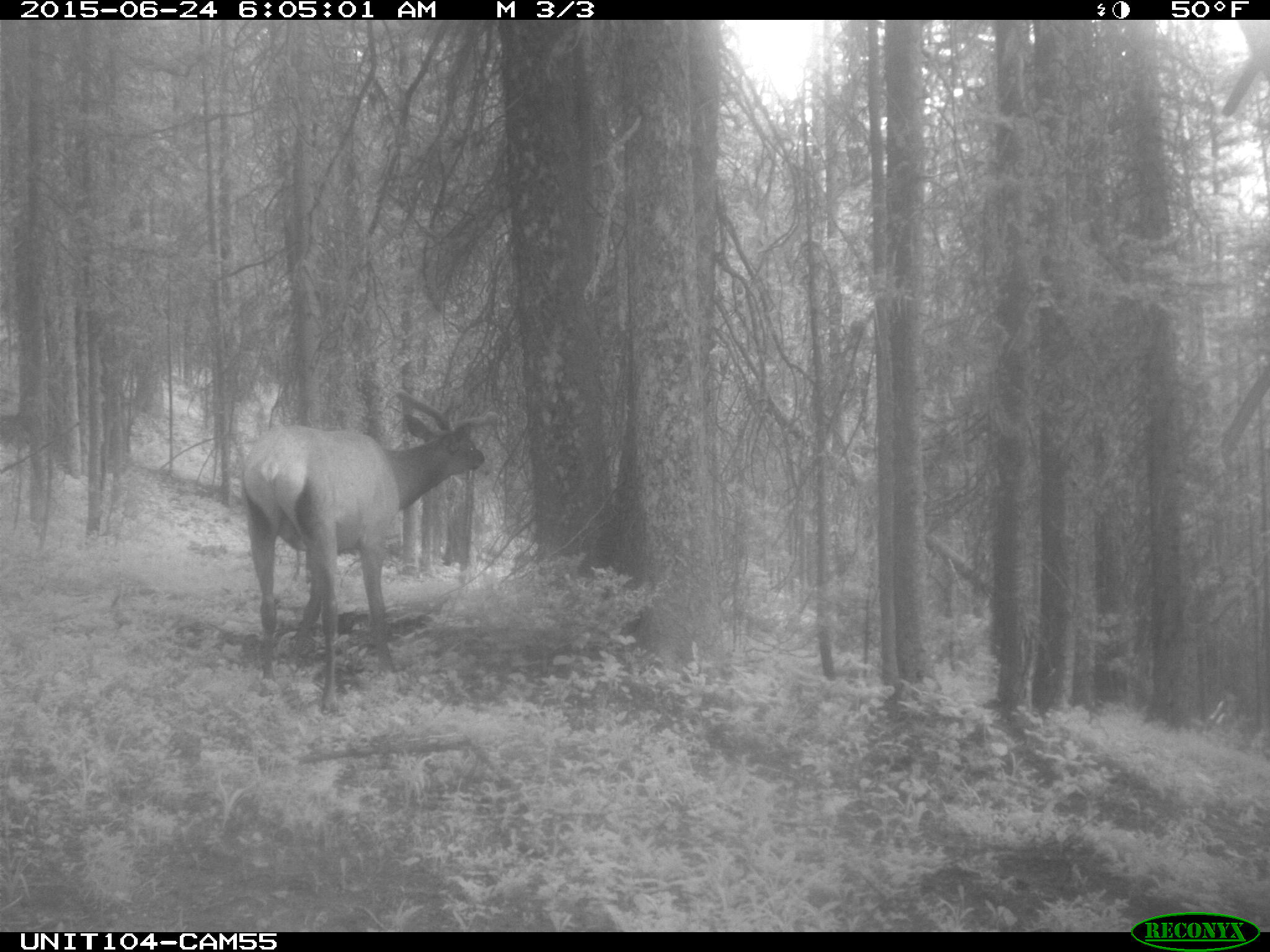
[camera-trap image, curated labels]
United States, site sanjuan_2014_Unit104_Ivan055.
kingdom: Animalia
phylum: Chordata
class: Mammalia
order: Artiodactyla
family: Cervidae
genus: Cervus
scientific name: Cervus elaphus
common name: red deer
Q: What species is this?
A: Cervus elaphus (red deer).